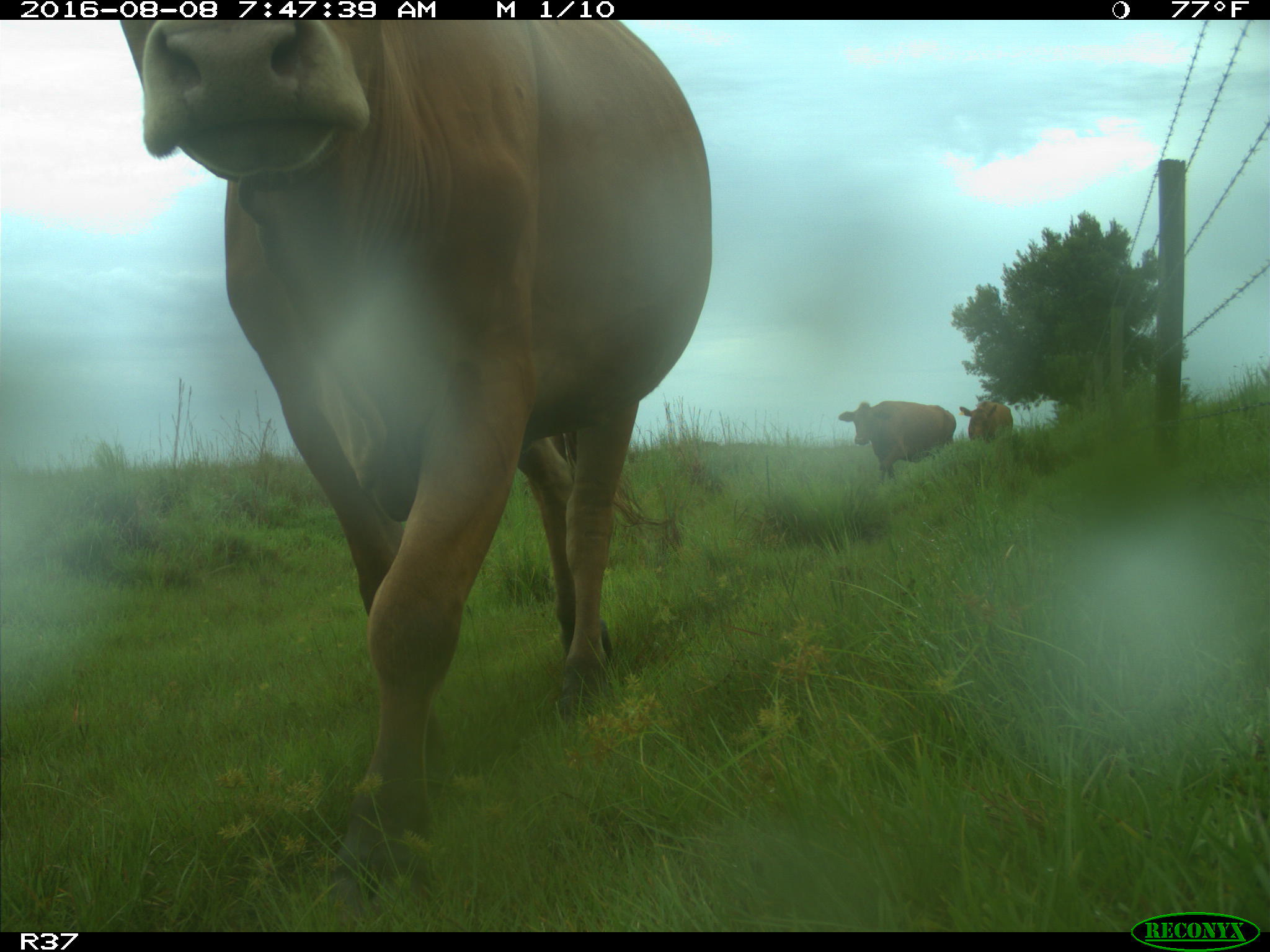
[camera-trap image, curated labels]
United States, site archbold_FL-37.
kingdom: Animalia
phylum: Chordata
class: Mammalia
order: Artiodactyla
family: Bovidae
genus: Bos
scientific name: Bos taurus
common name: domestic cow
Bos taurus (domestic cow).